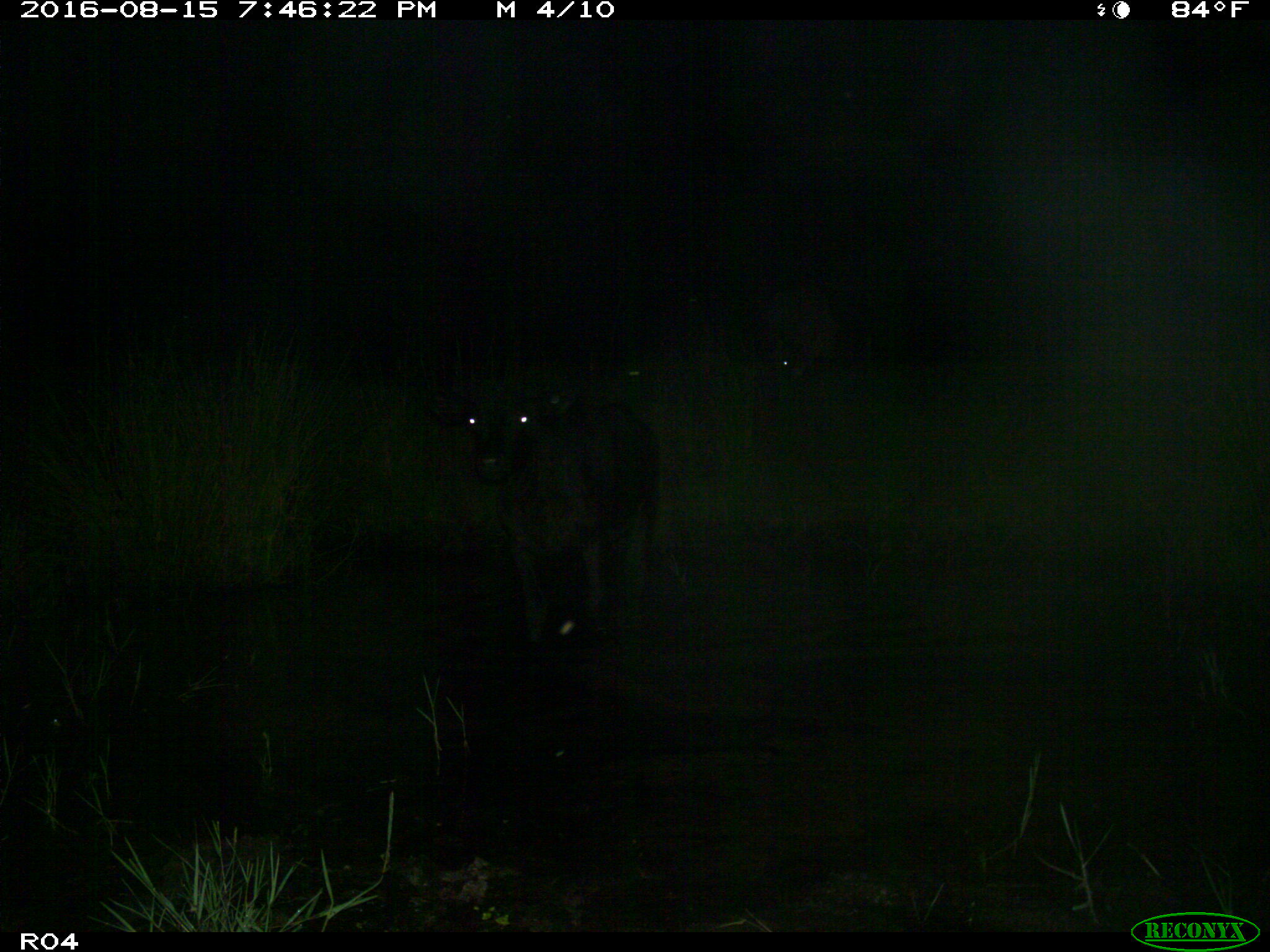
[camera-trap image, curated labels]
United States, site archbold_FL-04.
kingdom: Animalia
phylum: Chordata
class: Mammalia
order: Artiodactyla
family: Bovidae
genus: Bos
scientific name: Bos taurus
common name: domestic cow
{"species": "Bos taurus (domestic cow)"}